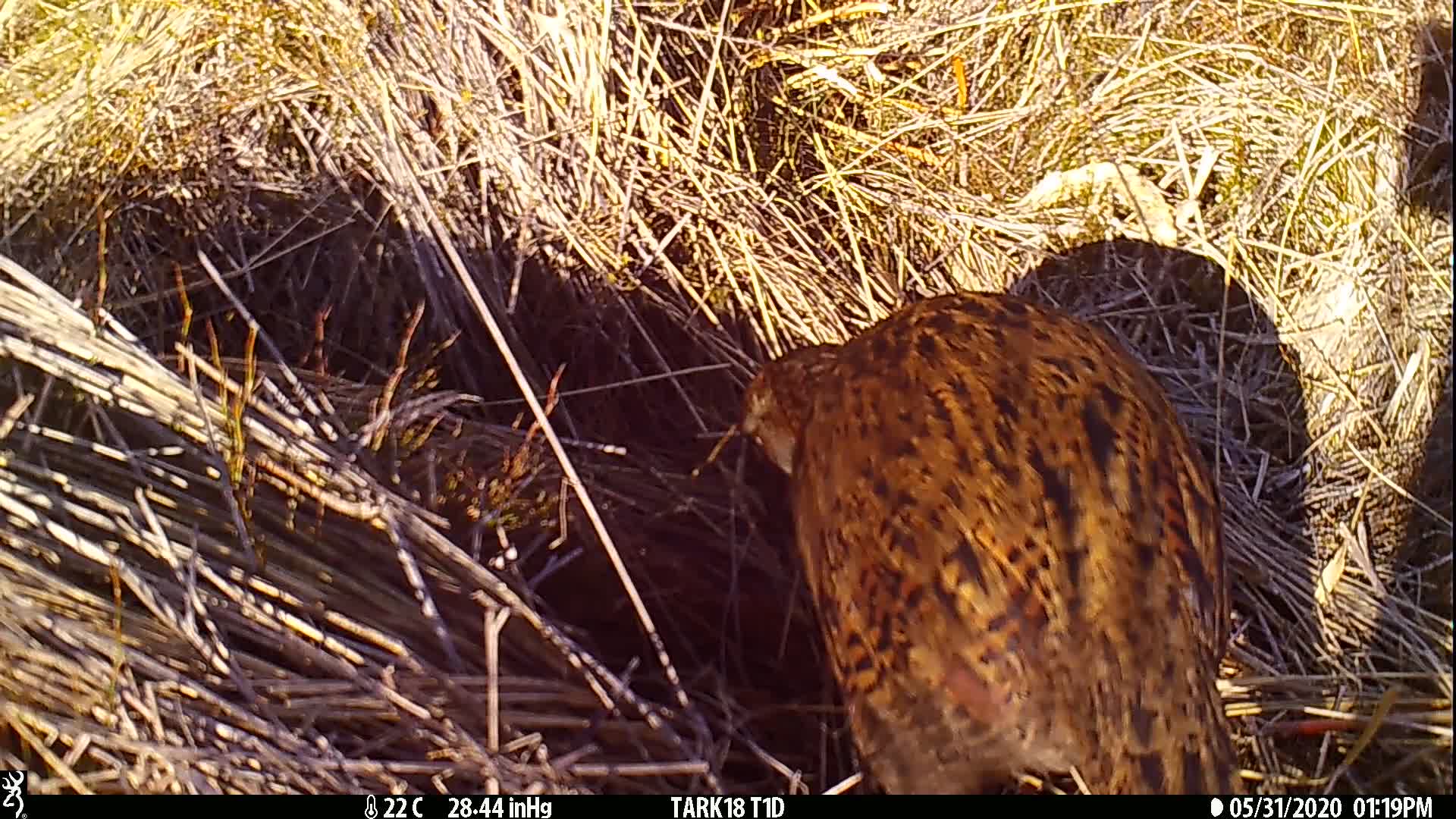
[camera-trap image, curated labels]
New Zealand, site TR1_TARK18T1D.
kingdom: Animalia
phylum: Chordata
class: Aves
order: Gruiformes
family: Rallidae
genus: Gallirallus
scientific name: Gallirallus australis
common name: weka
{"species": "weka (Gallirallus australis)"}